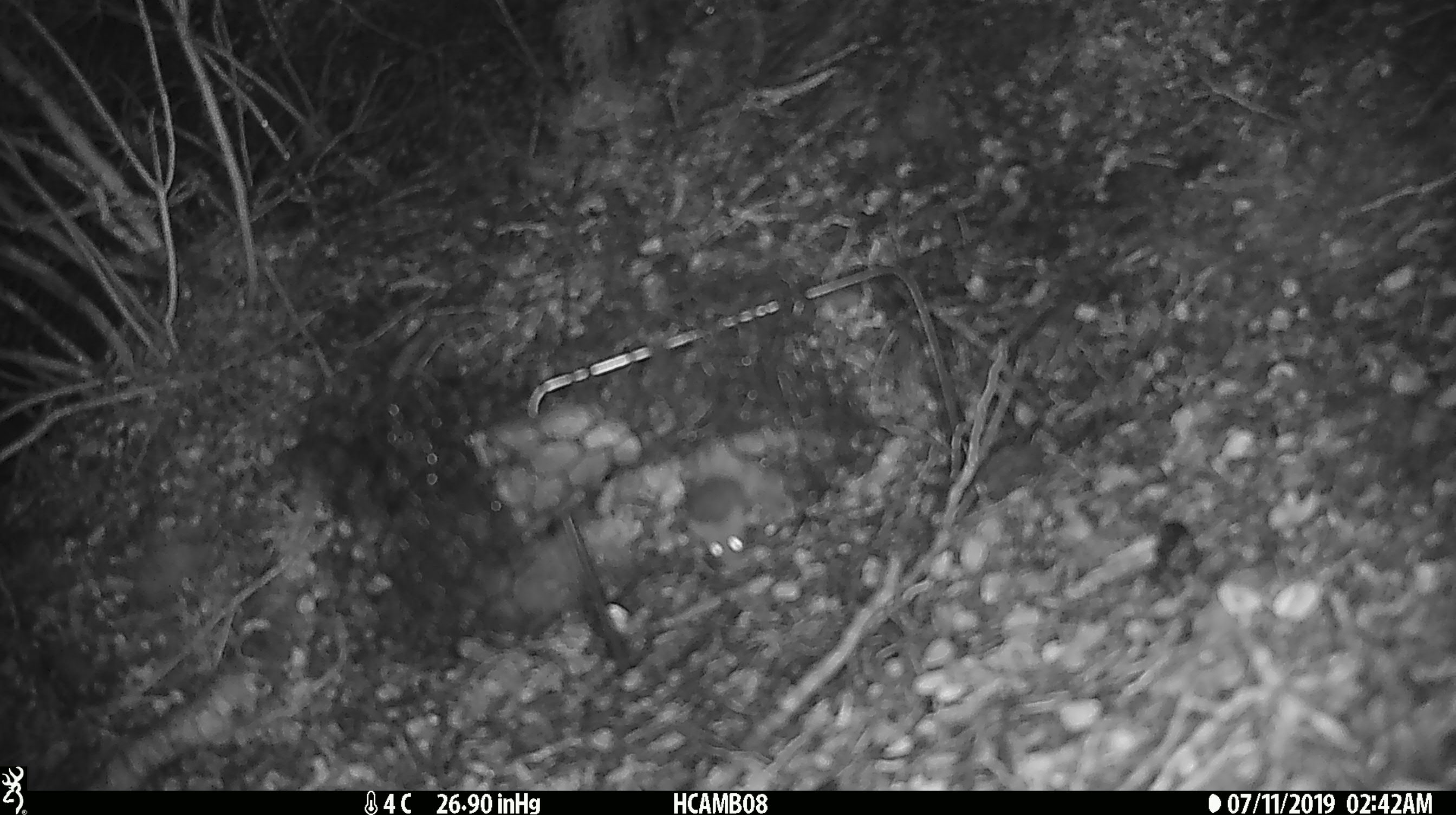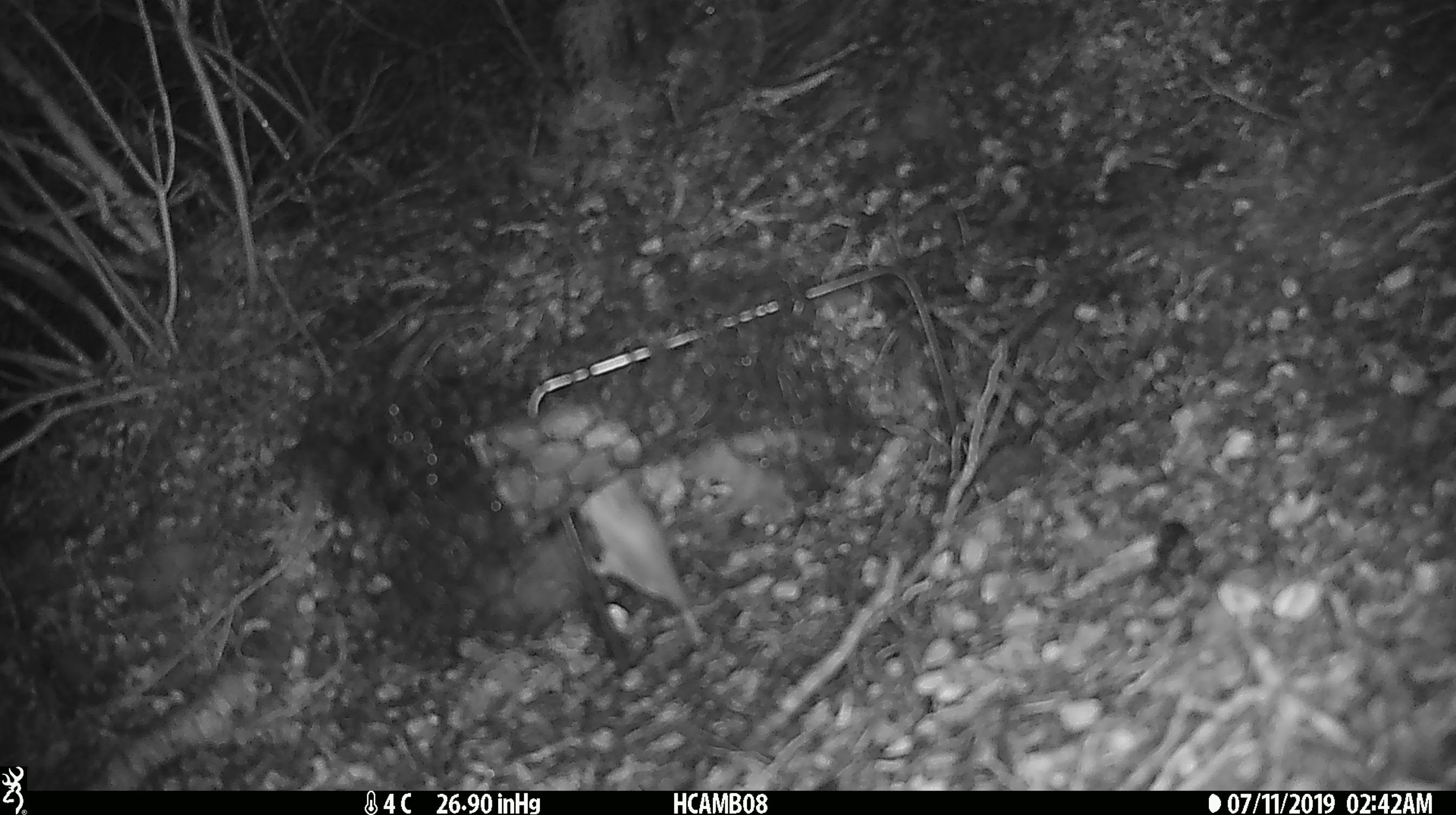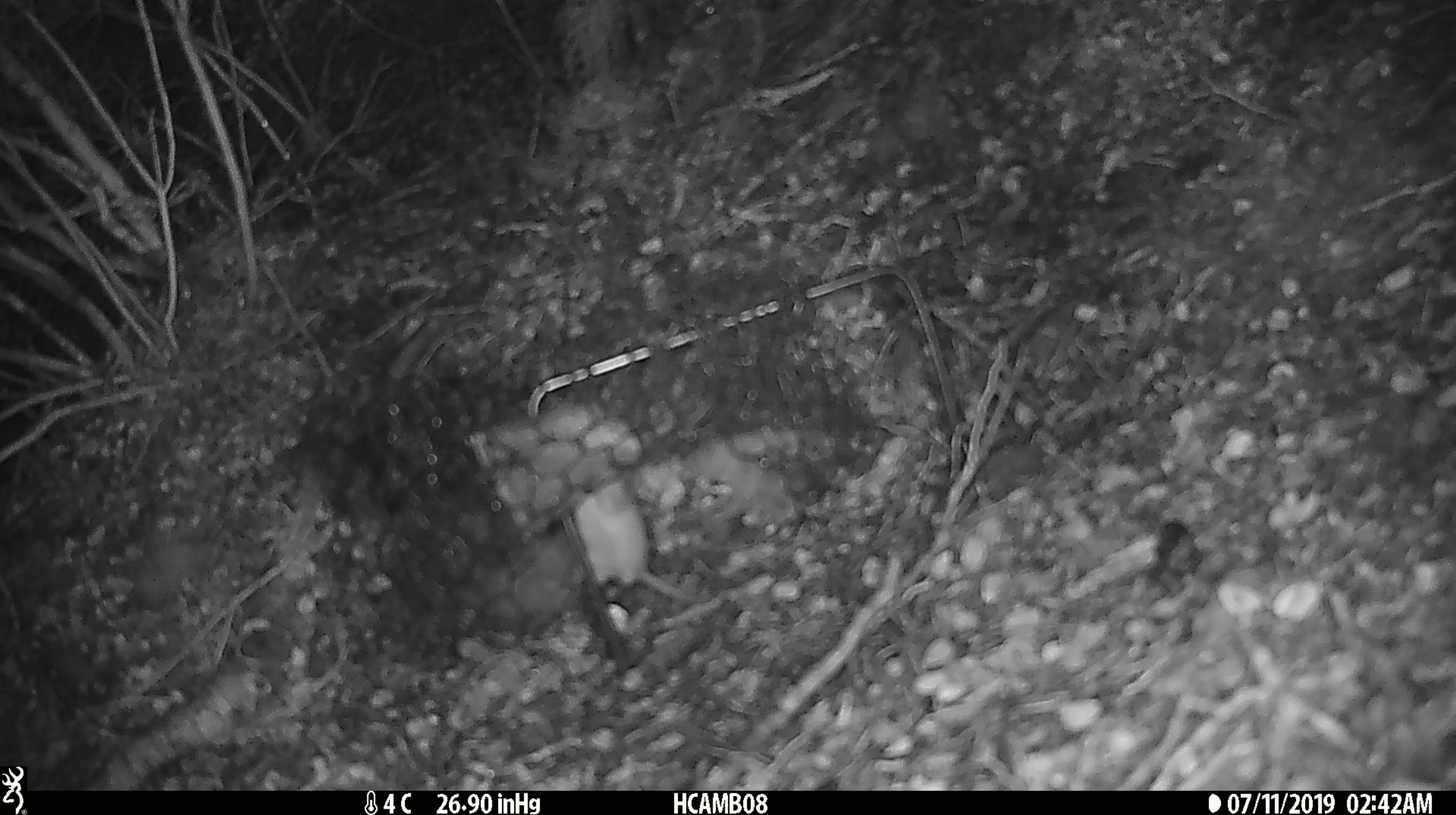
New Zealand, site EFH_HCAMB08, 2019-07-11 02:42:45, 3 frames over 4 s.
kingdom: Animalia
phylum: Chordata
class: Mammalia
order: Rodentia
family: Muridae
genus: Mus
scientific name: Mus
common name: mouse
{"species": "mouse (Mus)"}